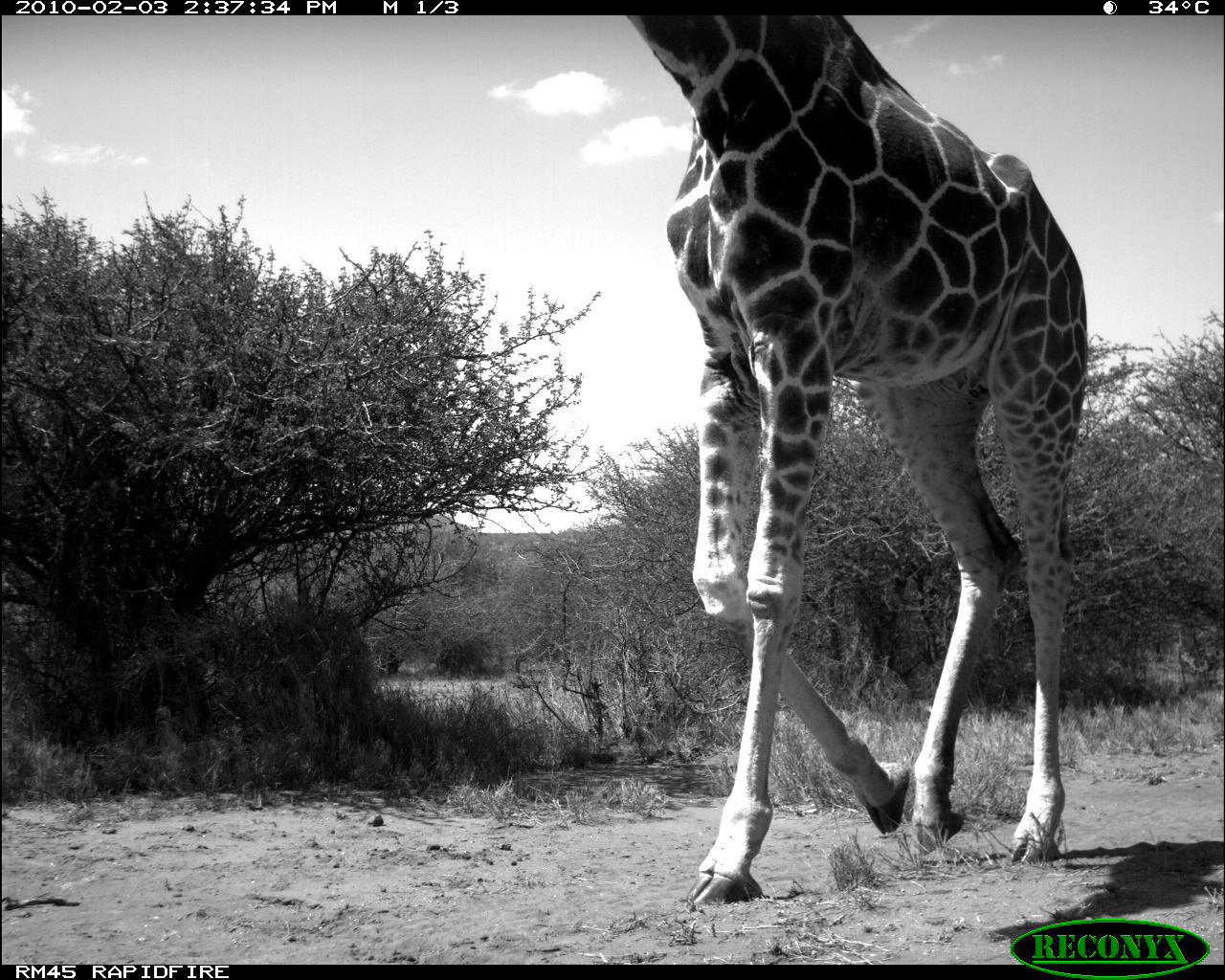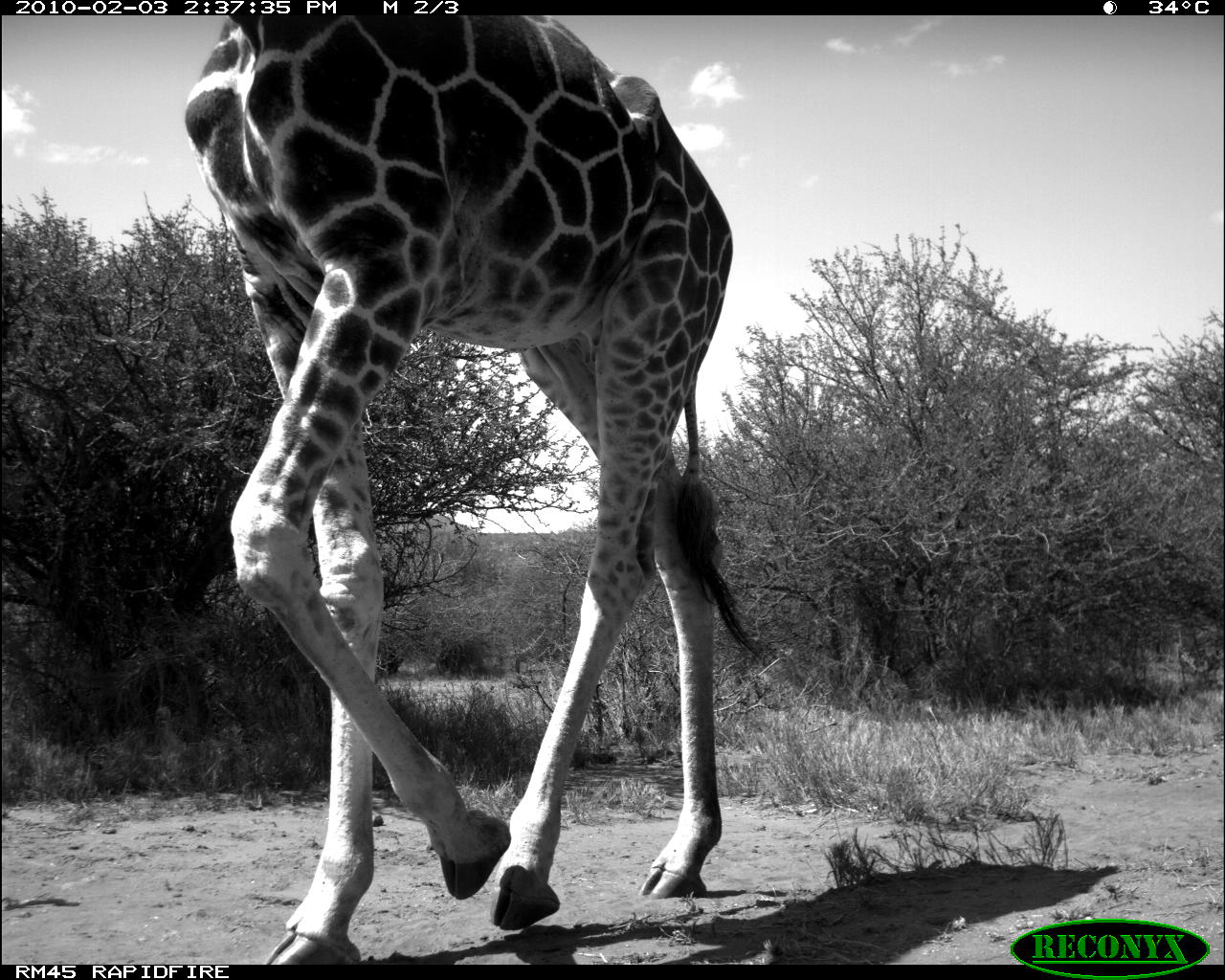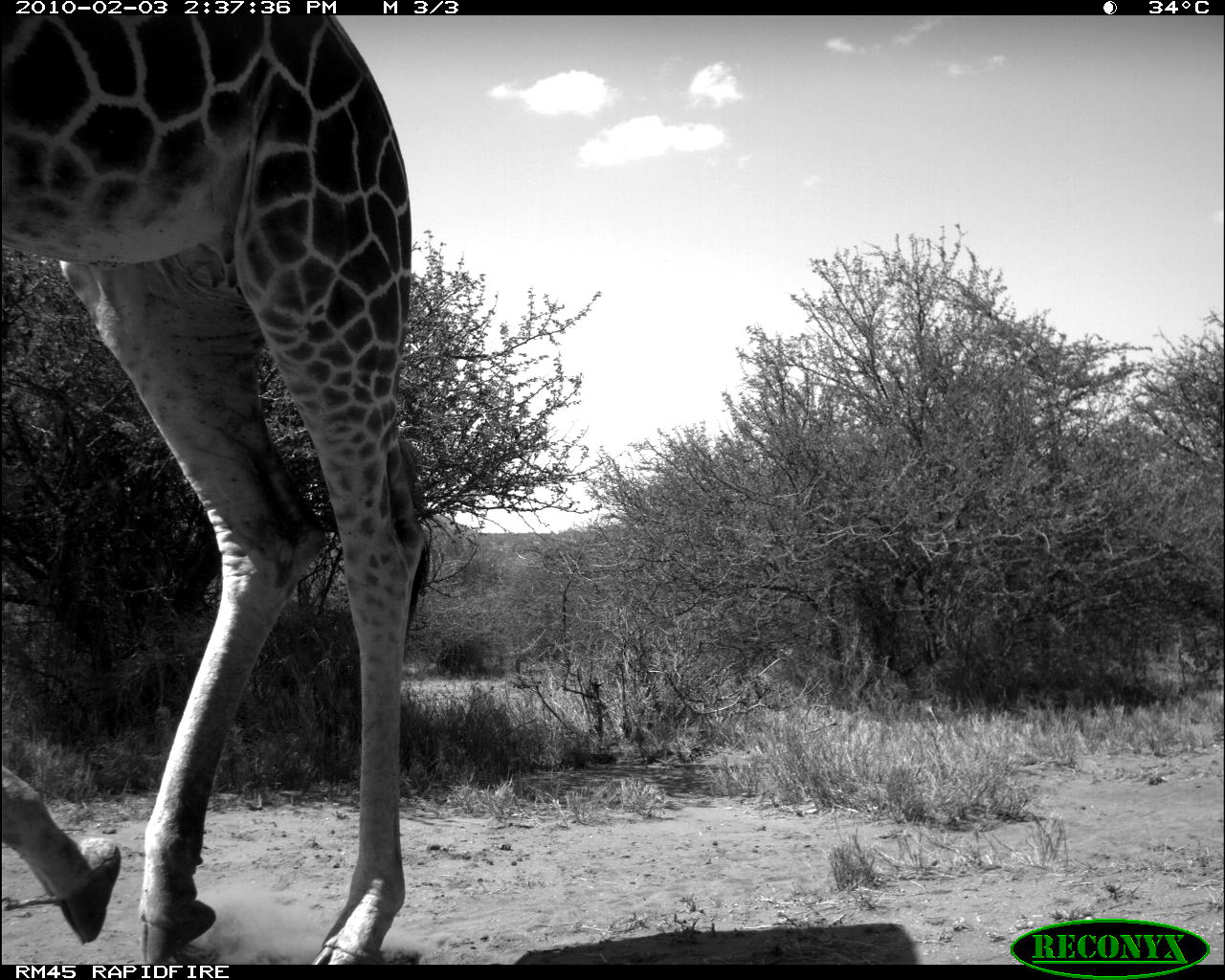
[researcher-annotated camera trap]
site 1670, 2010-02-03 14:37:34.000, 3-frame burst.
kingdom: Animalia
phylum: Chordata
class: Mammalia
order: Artiodactyla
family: Giraffidae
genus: Giraffa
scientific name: Giraffa camelopardalis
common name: giraffe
Giraffa camelopardalis (giraffe), count 1.